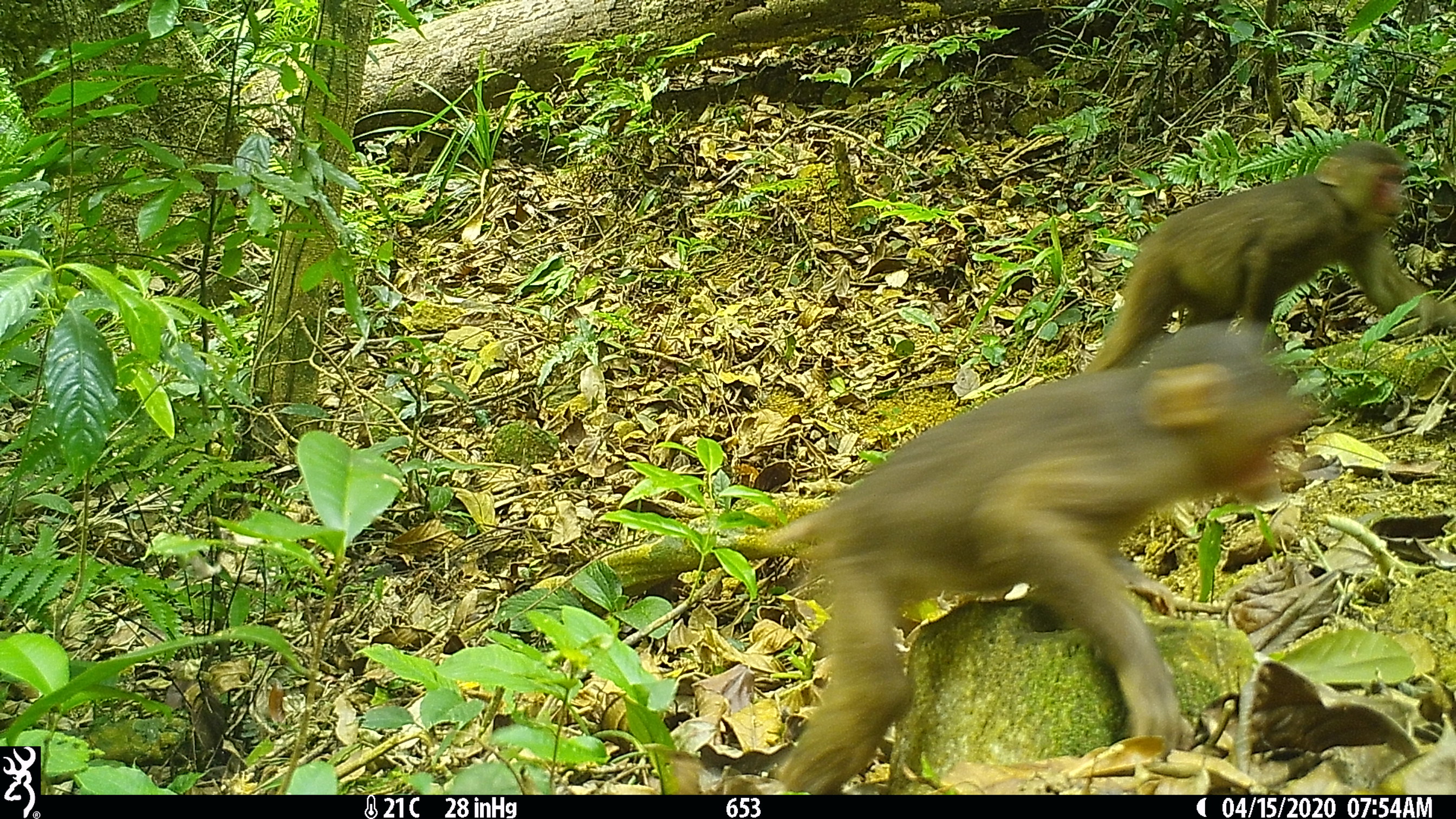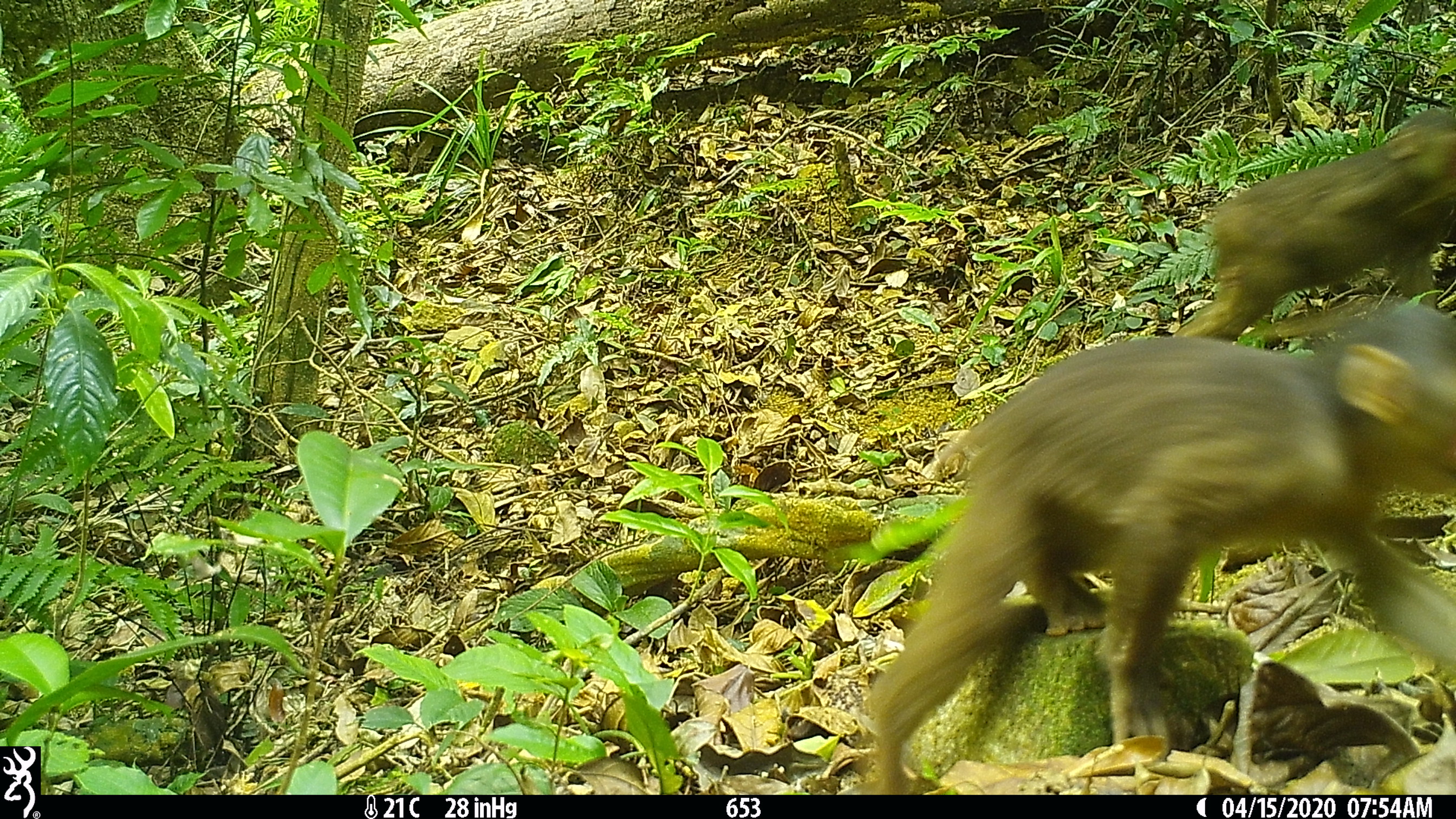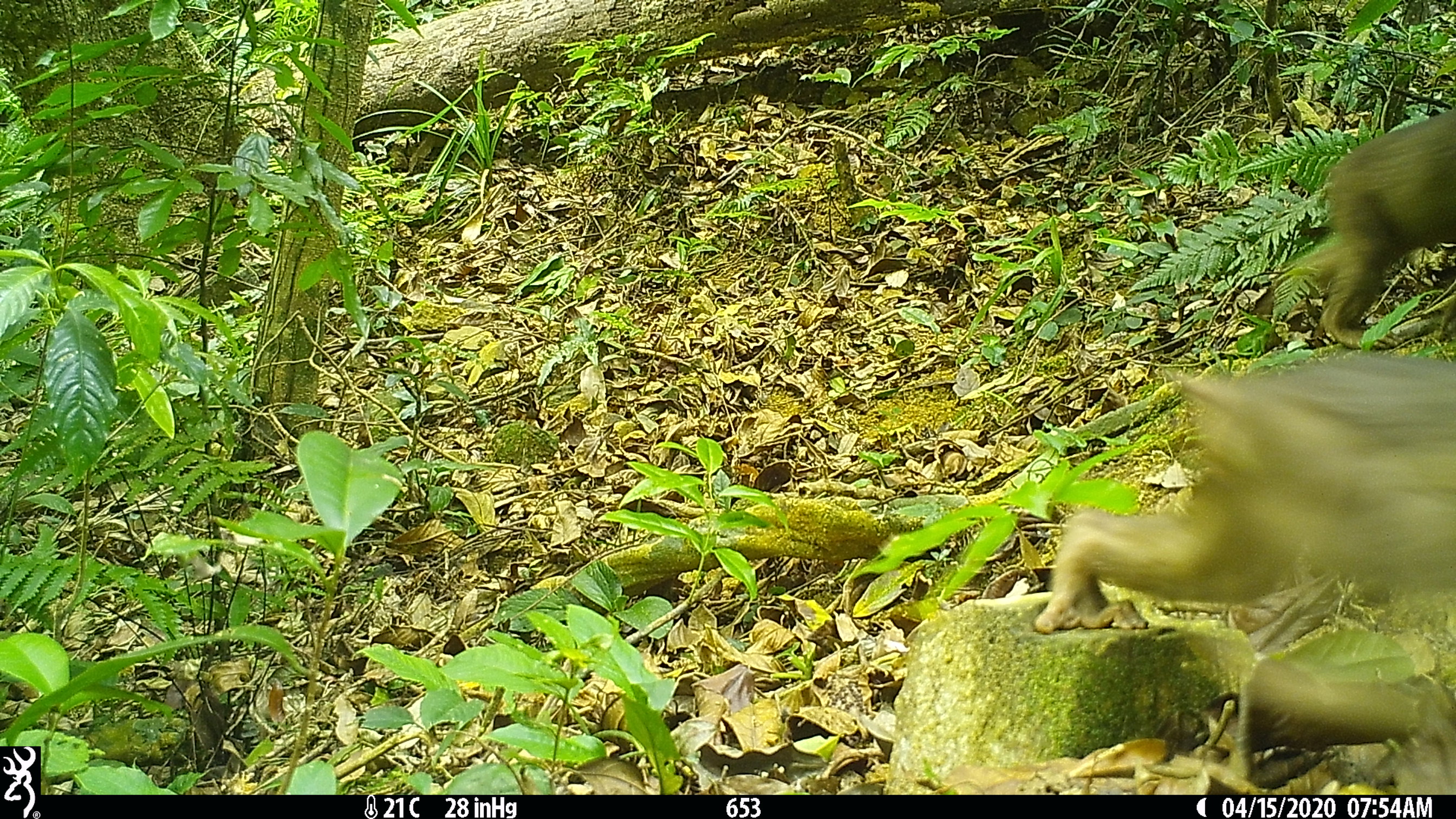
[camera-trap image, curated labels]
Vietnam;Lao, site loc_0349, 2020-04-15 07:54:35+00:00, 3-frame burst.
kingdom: Animalia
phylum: Chordata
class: Mammalia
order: Primates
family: Cercopithecidae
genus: Macaca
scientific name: Macaca arctoides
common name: stump-tailed macaque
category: stump tailed macaque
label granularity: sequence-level